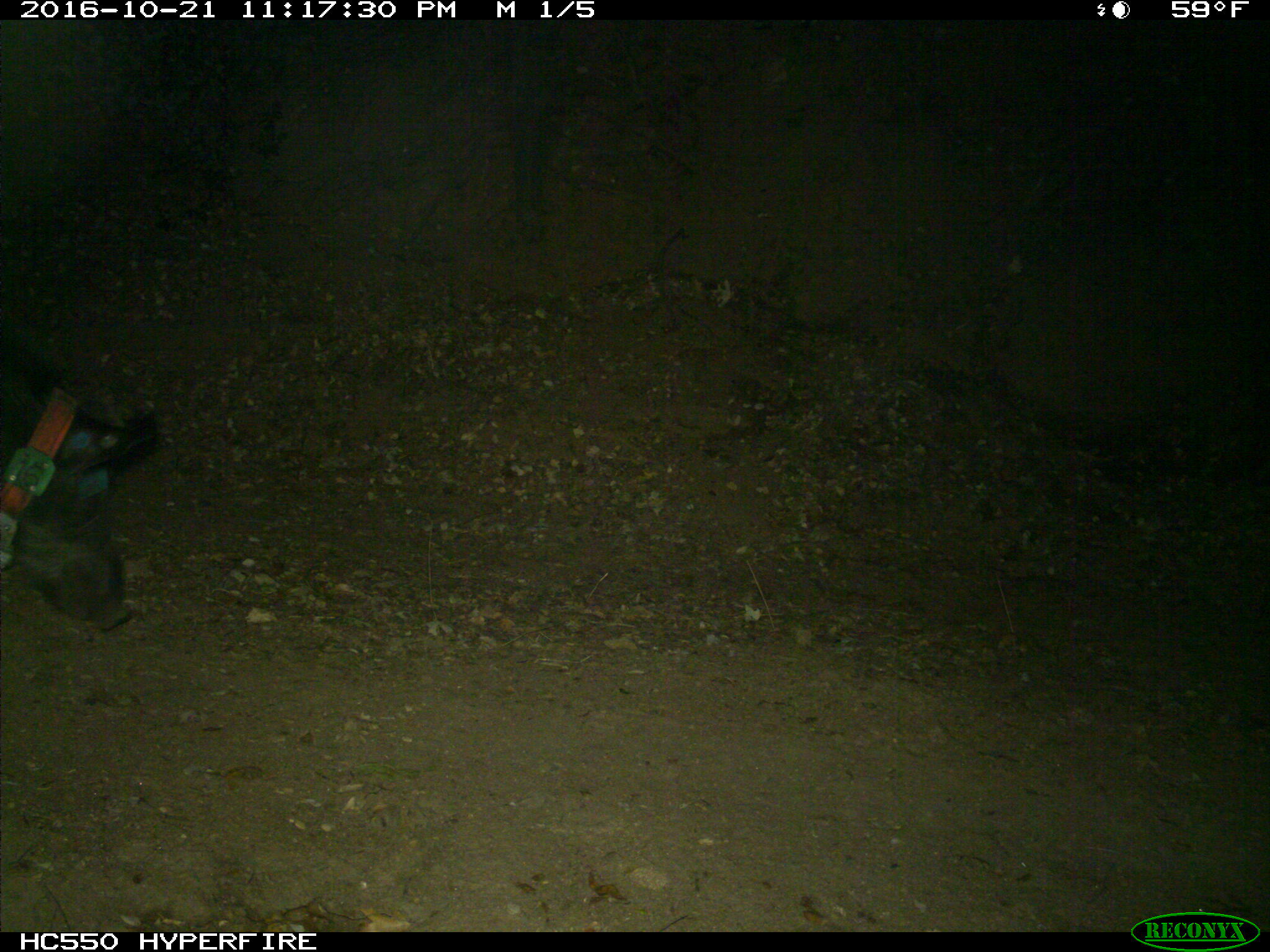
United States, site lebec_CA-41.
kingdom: Animalia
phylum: Chordata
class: Mammalia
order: Artiodactyla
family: Suidae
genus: Sus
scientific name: Sus scrofa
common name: wild boar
Sus scrofa (wild boar).